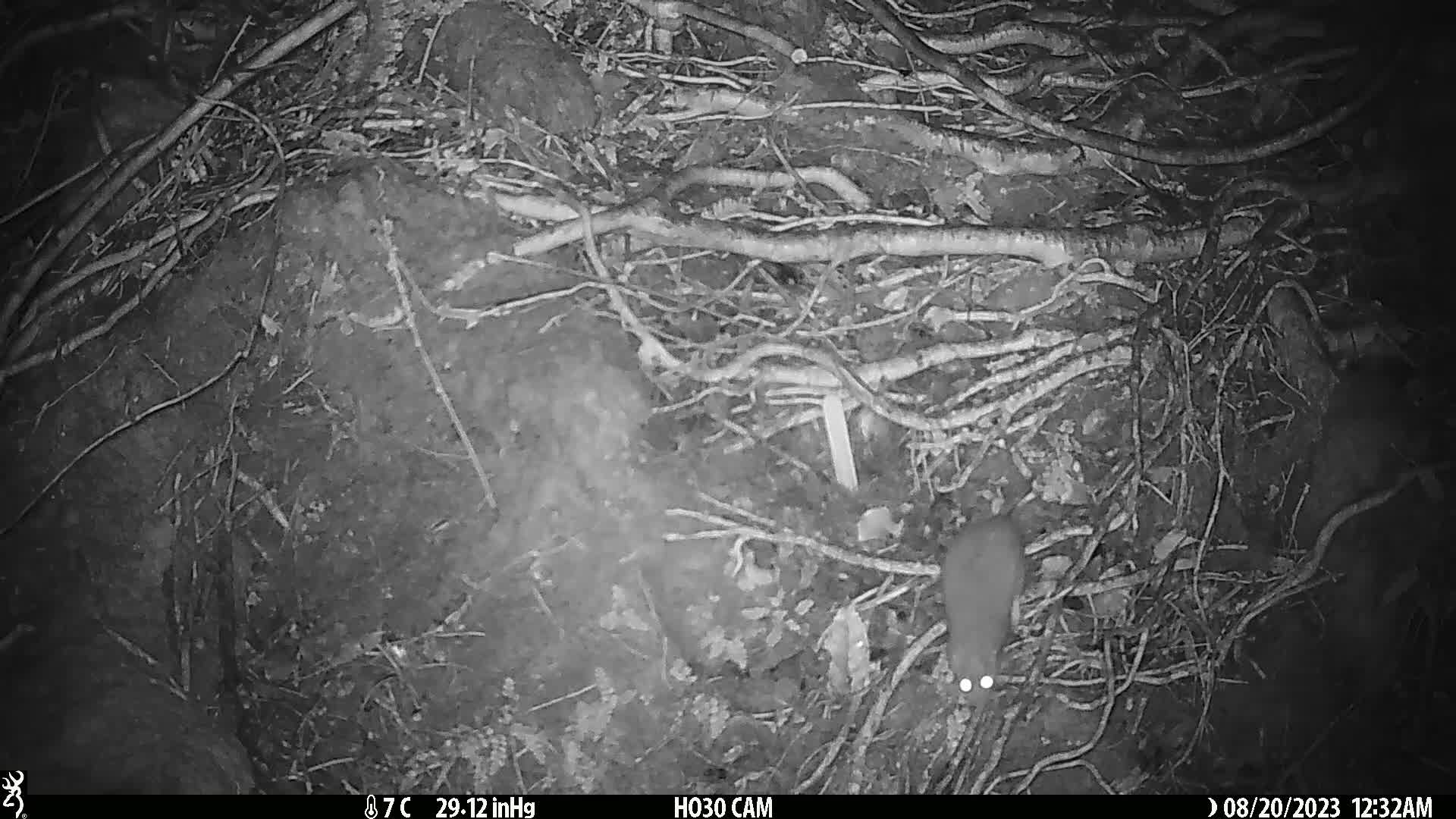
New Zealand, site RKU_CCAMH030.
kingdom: Animalia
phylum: Chordata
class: Mammalia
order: Rodentia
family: Muridae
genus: Rattus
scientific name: Rattus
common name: rat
Rat (Rattus).